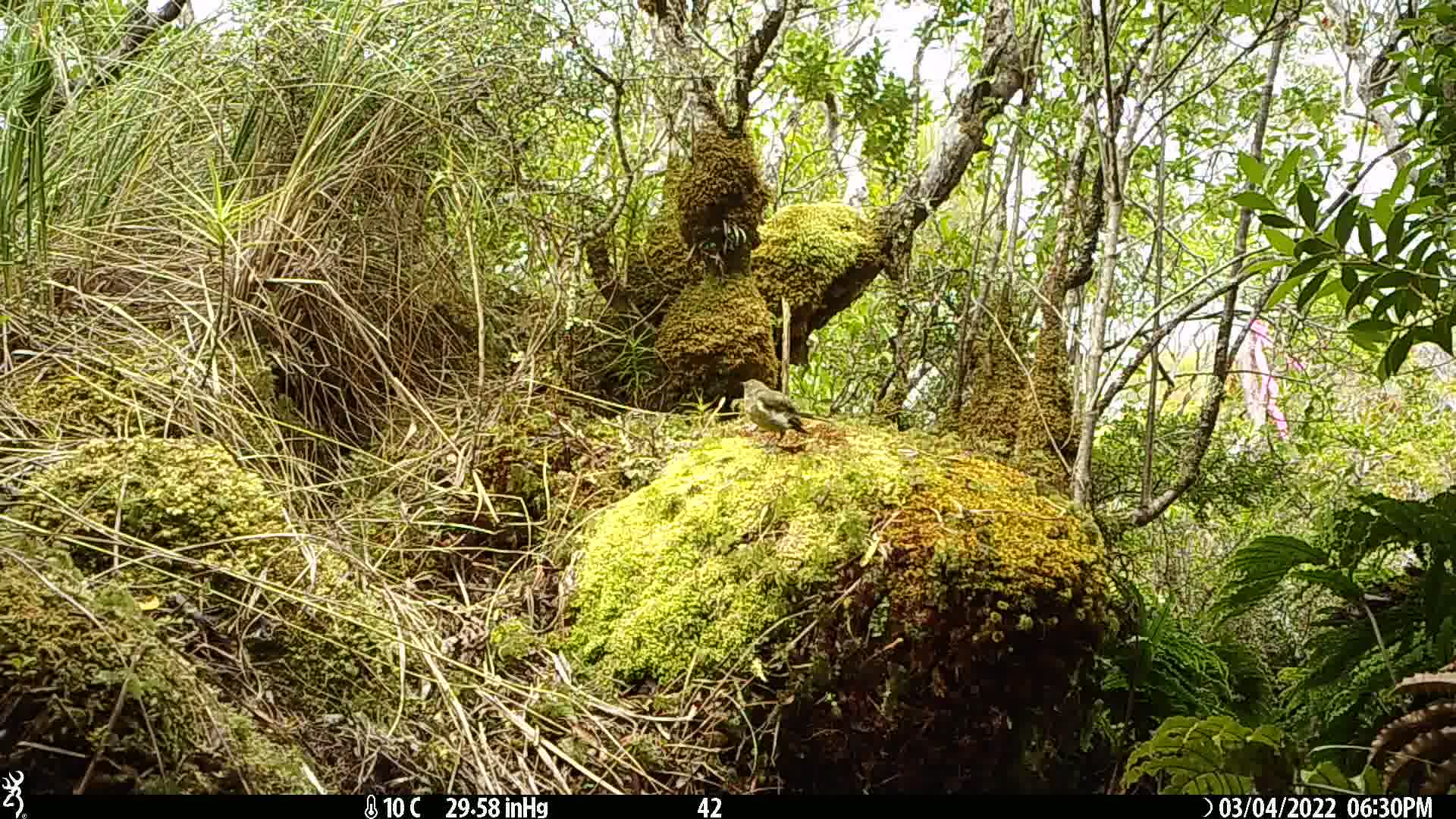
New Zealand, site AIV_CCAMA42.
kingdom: Animalia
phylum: Chordata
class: Aves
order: Passeriformes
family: Meliphagidae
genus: Anthornis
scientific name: Anthornis melanura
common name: new zealand bellbird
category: bellbird